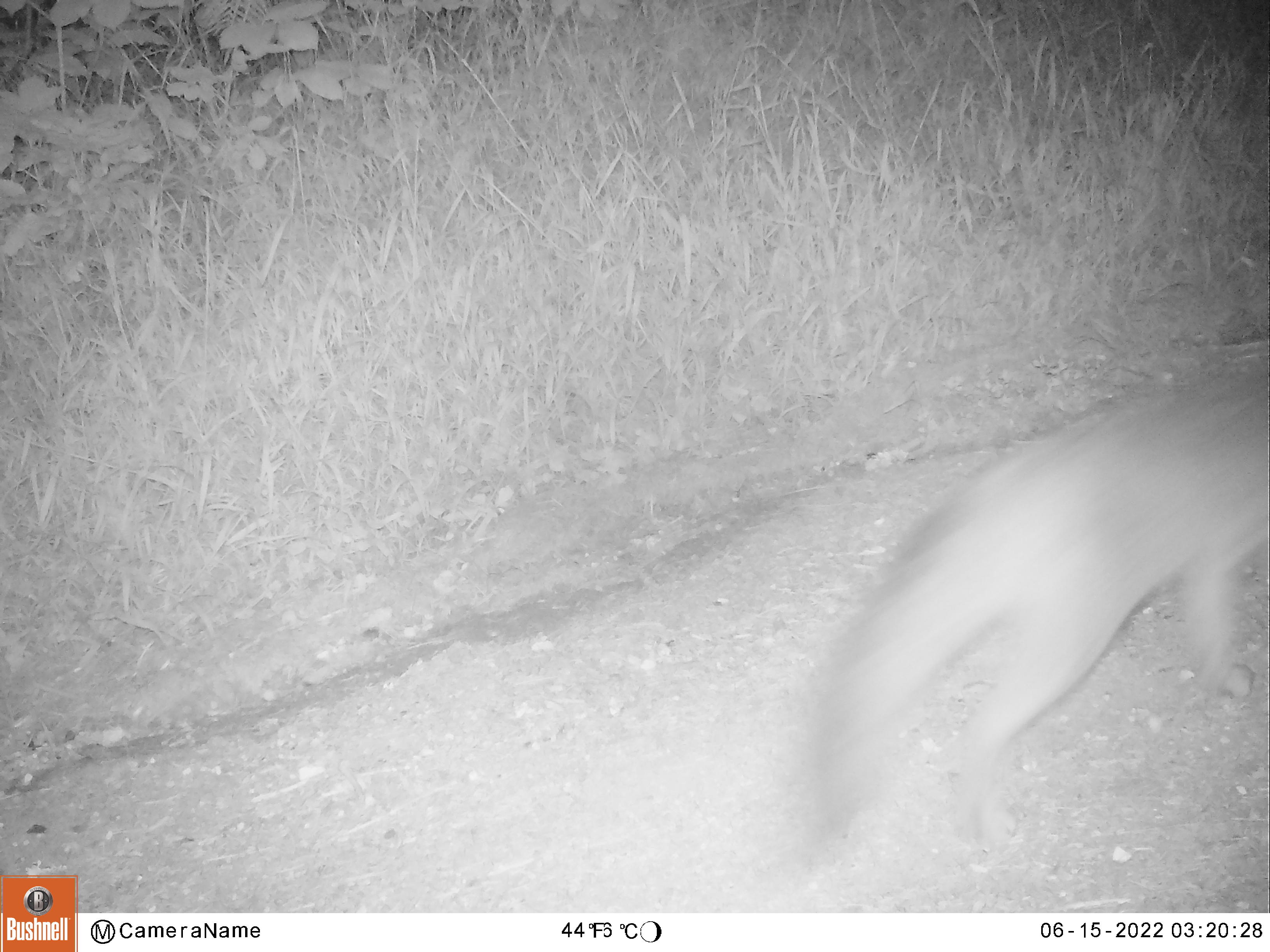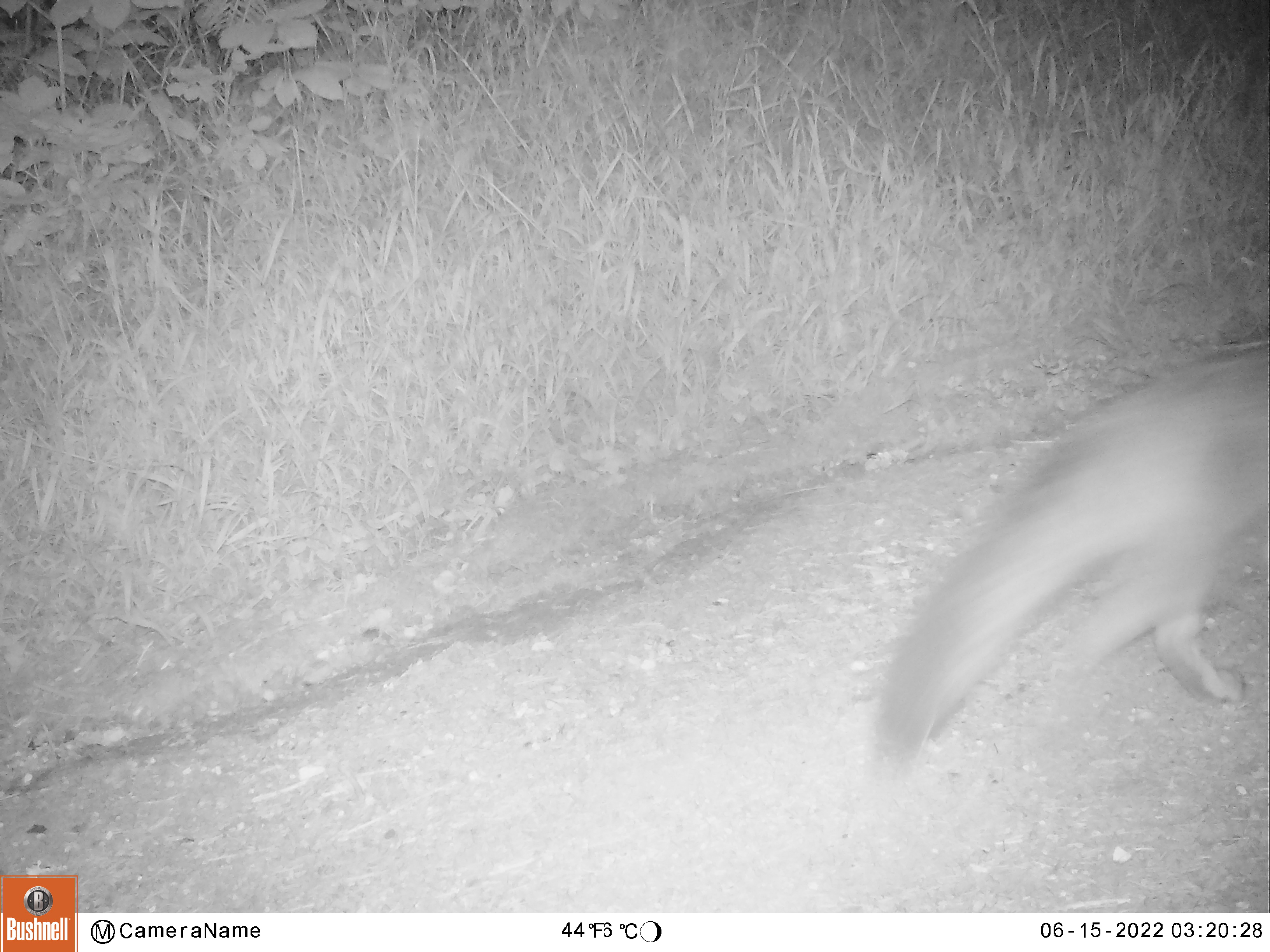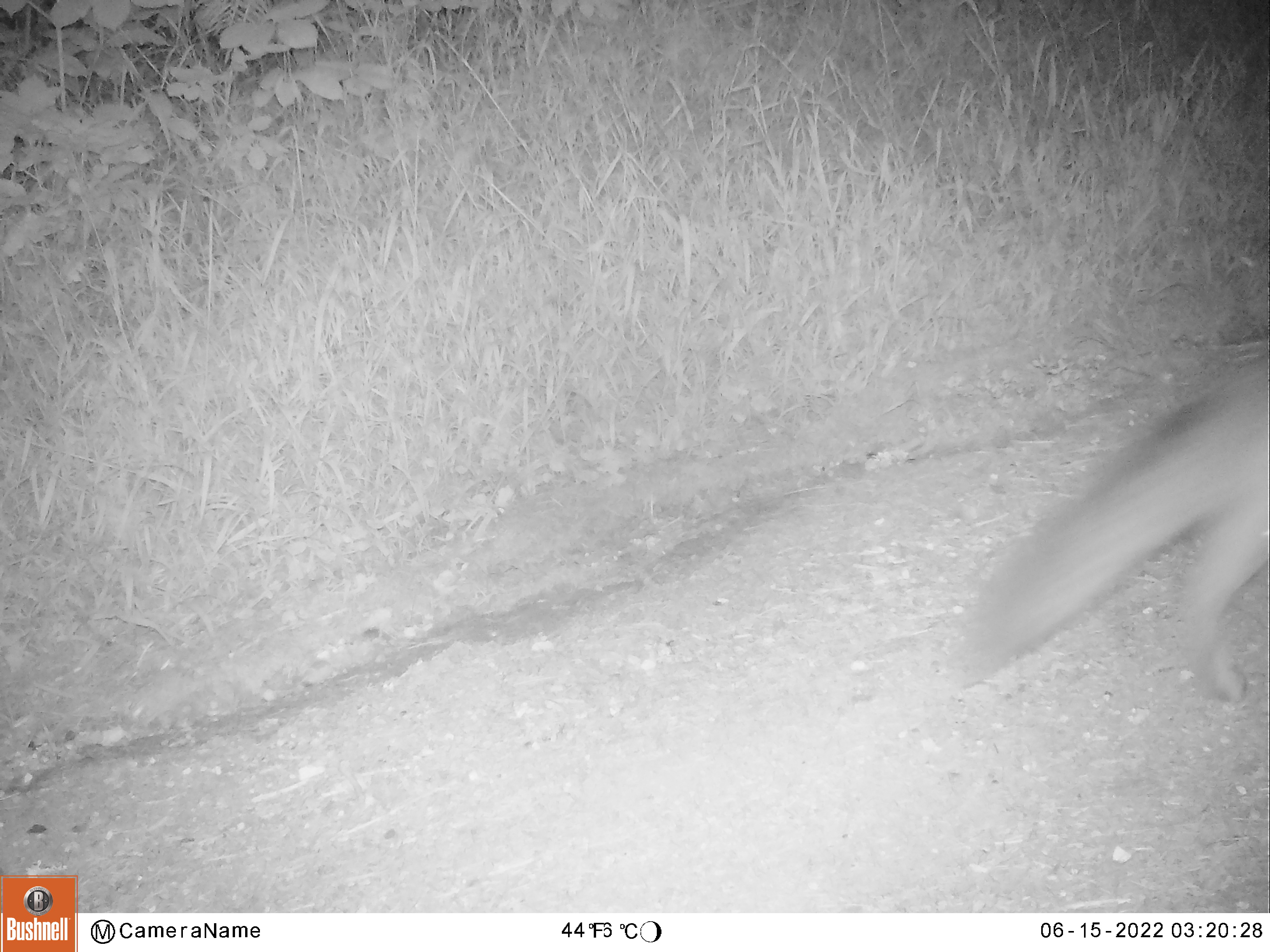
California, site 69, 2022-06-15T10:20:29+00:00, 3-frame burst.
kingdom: Animalia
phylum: Chordata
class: Mammalia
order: Carnivora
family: Canidae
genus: Urocyon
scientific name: Urocyon cinereoargenteus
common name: gray fox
Gray fox (Urocyon cinereoargenteus).